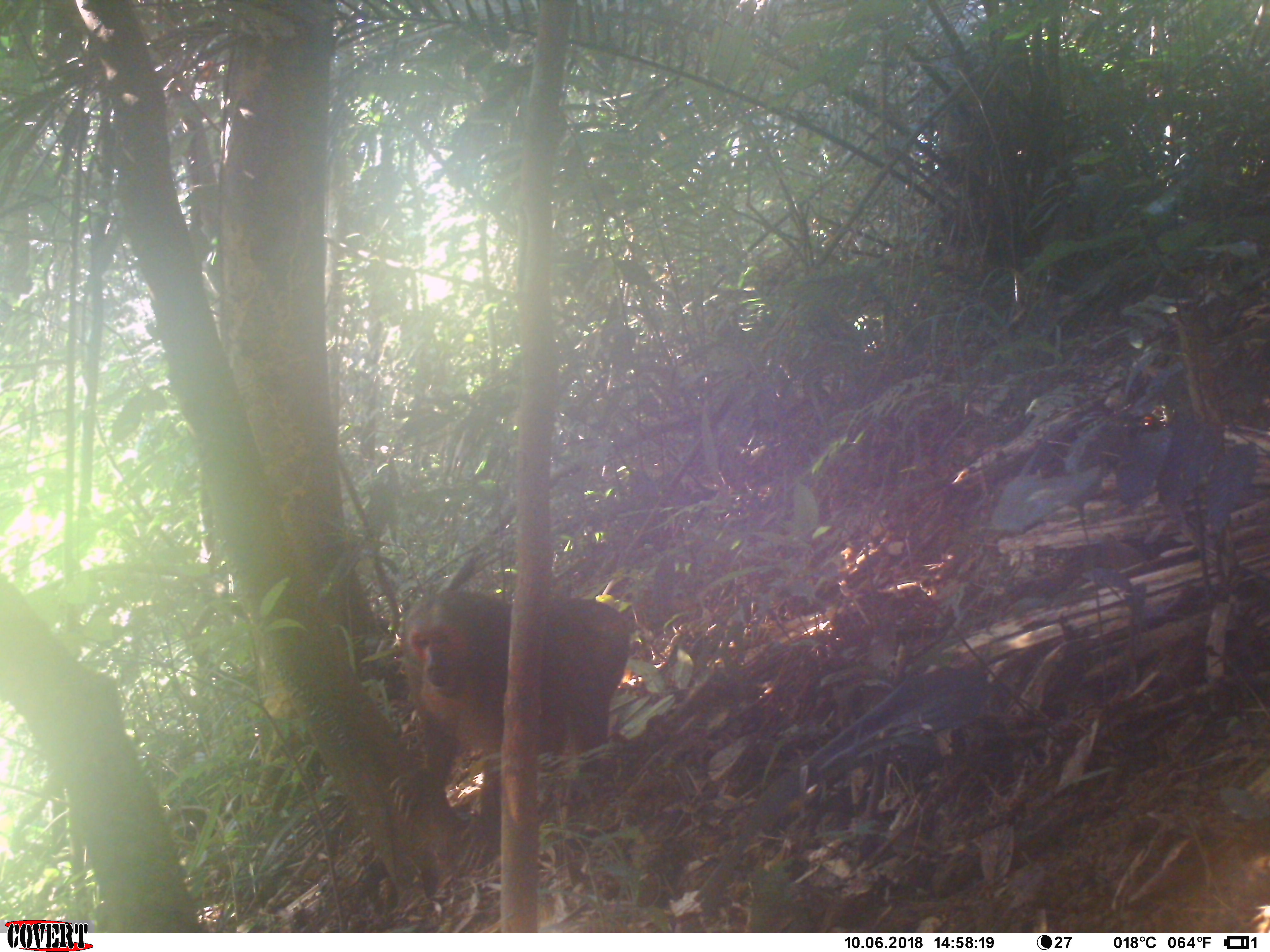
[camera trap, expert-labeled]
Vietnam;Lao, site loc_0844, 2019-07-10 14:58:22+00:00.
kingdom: Animalia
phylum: Chordata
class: Mammalia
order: Primates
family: Cercopithecidae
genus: Macaca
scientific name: Macaca arctoides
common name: stump-tailed macaque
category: stump tailed macaque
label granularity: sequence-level